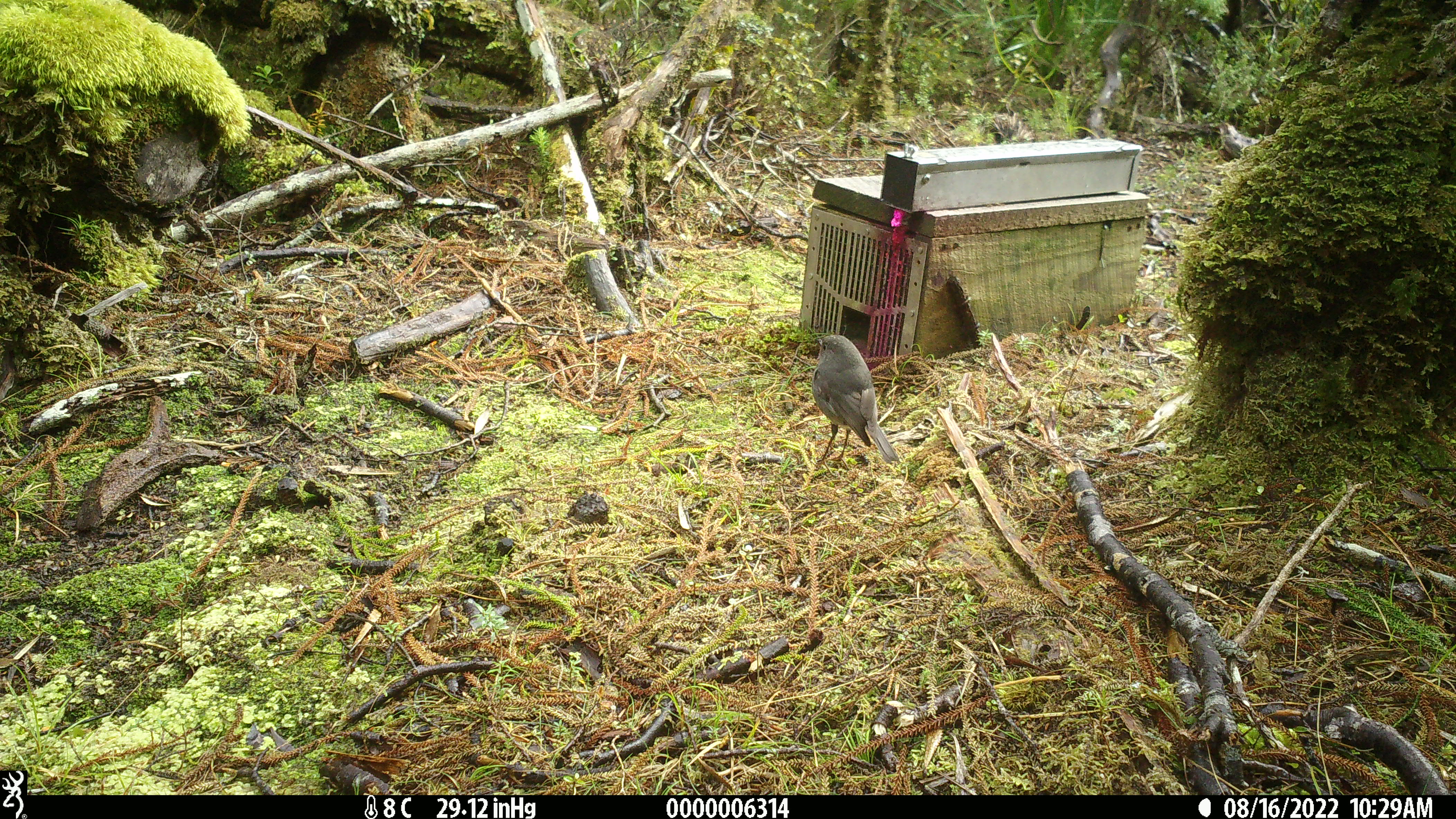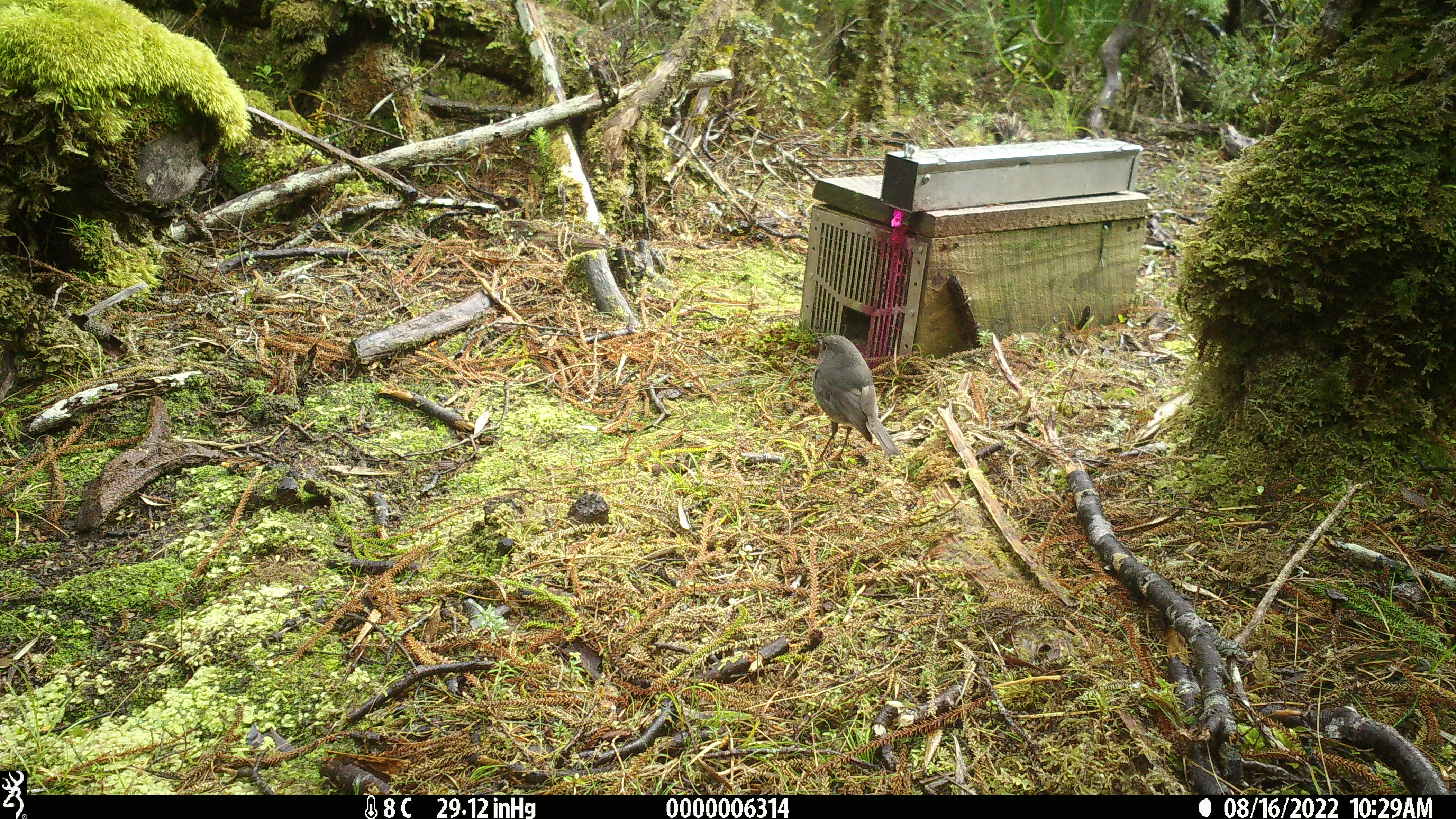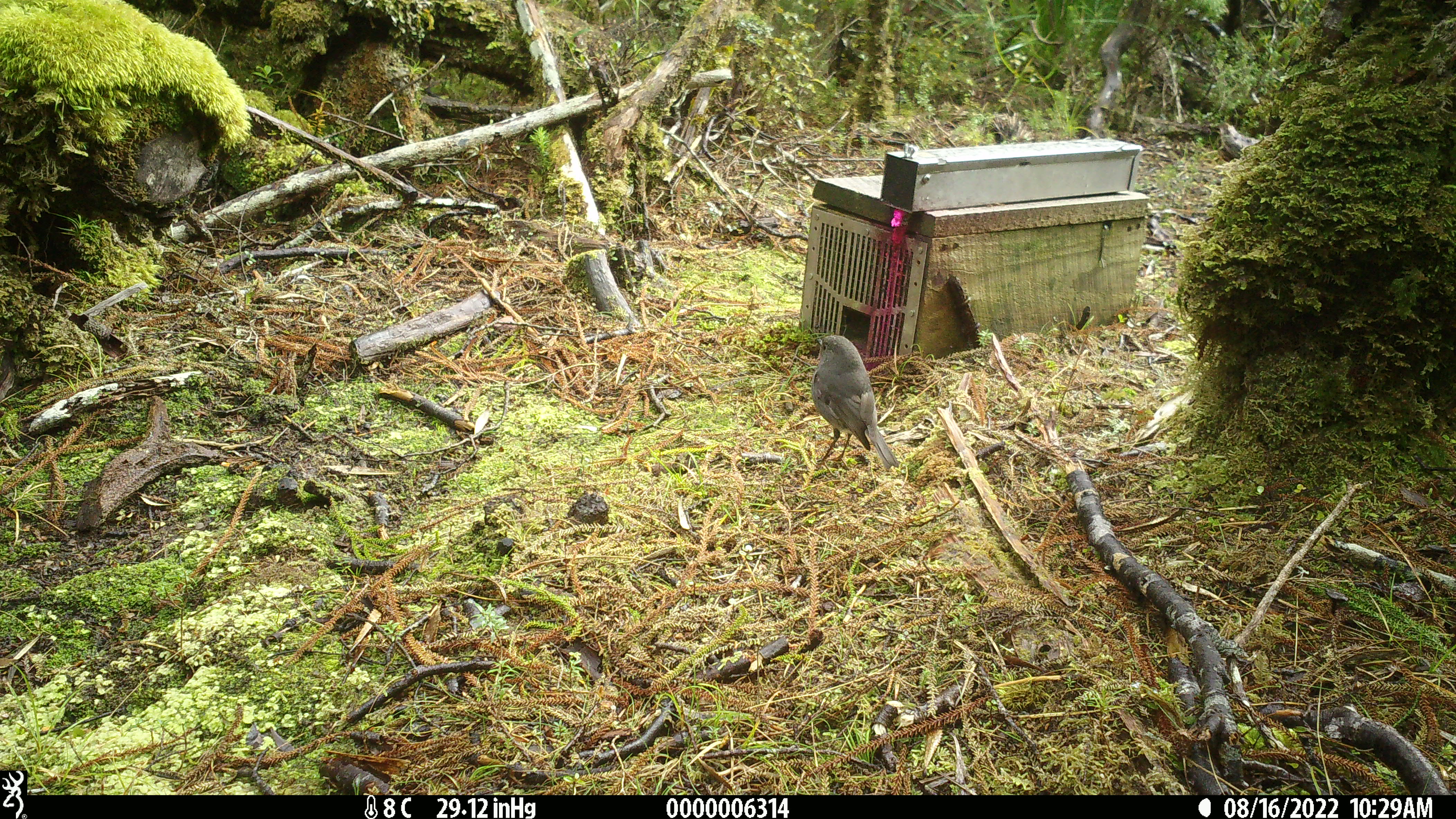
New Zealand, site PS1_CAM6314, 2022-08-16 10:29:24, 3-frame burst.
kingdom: Animalia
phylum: Chordata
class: Aves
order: Passeriformes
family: Petroicidae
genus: Petroica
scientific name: Petroica australis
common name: new zealand robin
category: robin